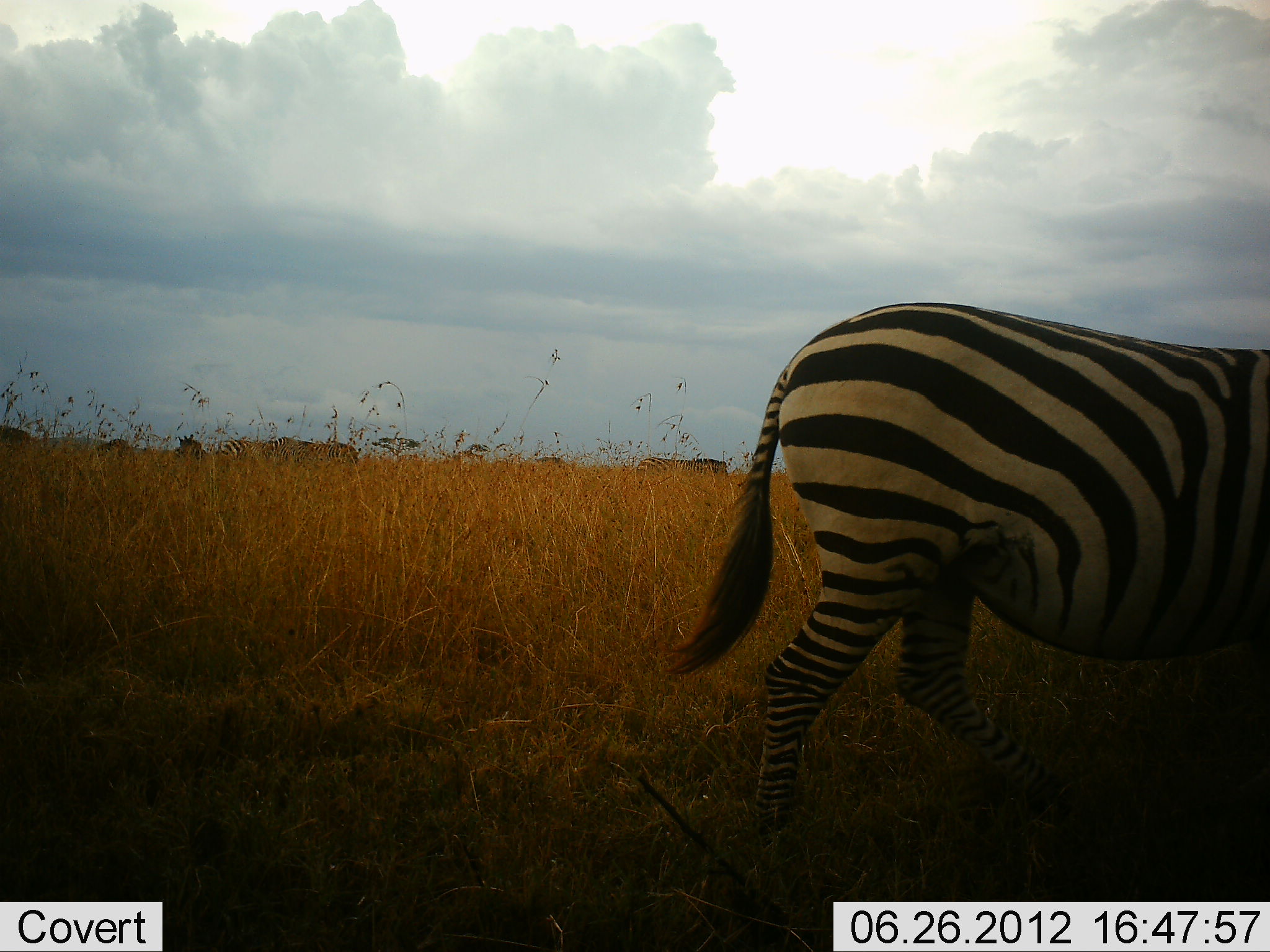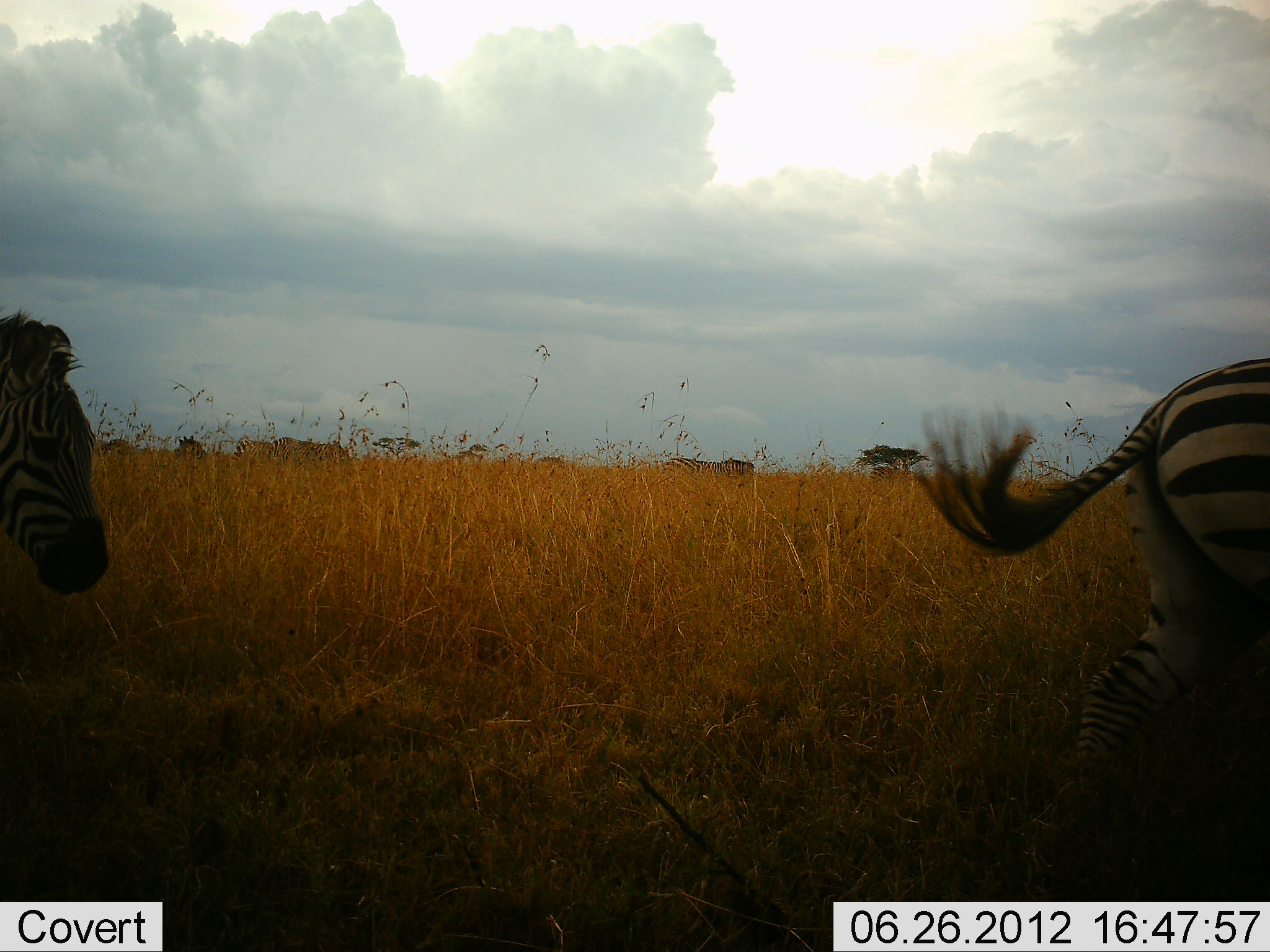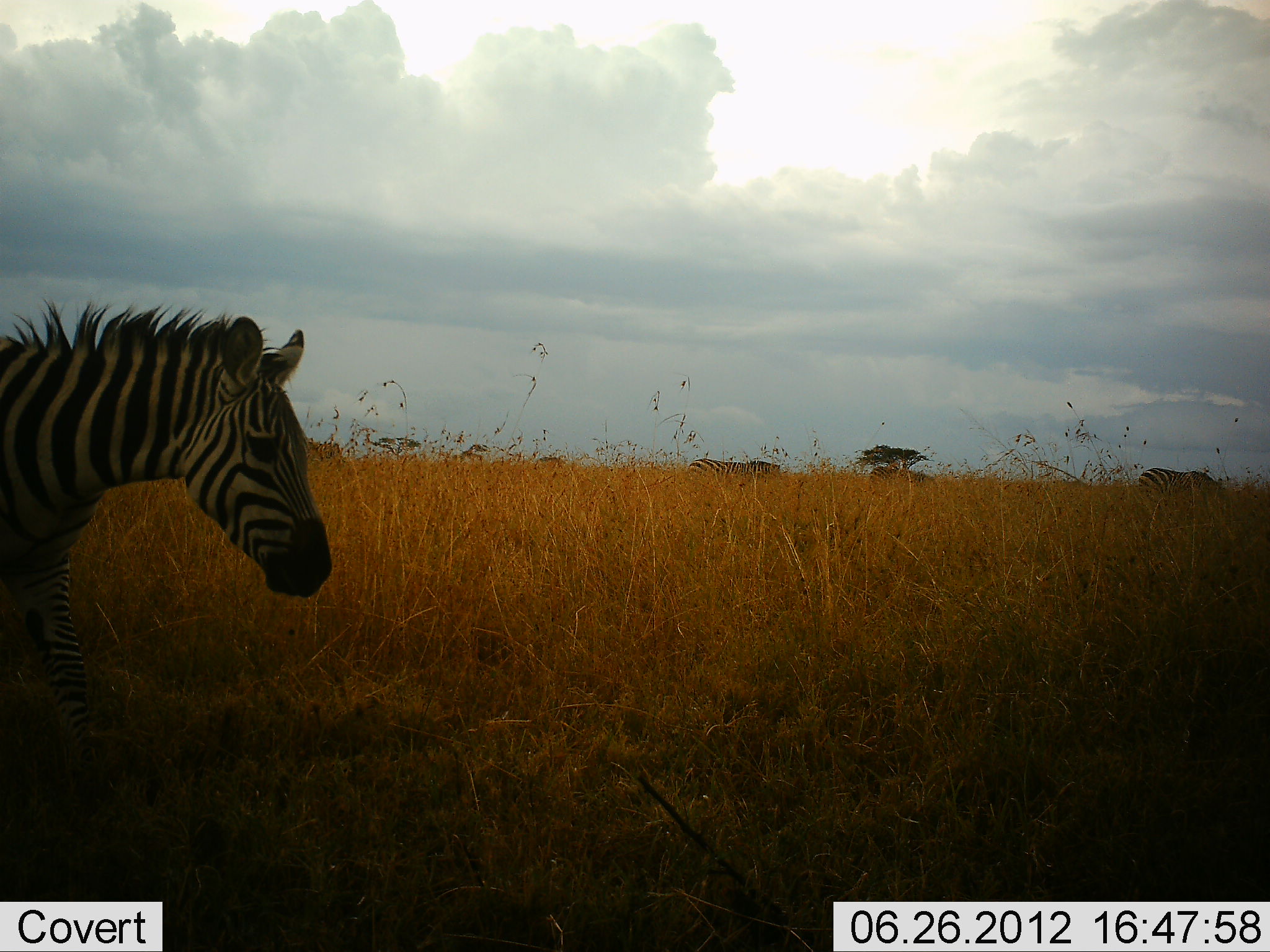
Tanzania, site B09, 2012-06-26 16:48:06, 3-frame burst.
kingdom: Animalia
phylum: Chordata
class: Mammalia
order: Perissodactyla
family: Equidae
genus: Equus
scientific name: Equus quagga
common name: plains zebra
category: zebra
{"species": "zebra (plains zebra) (Equus quagga)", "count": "6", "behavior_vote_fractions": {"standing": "40%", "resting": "0%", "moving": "100%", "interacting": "0%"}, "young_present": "0%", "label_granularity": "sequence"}